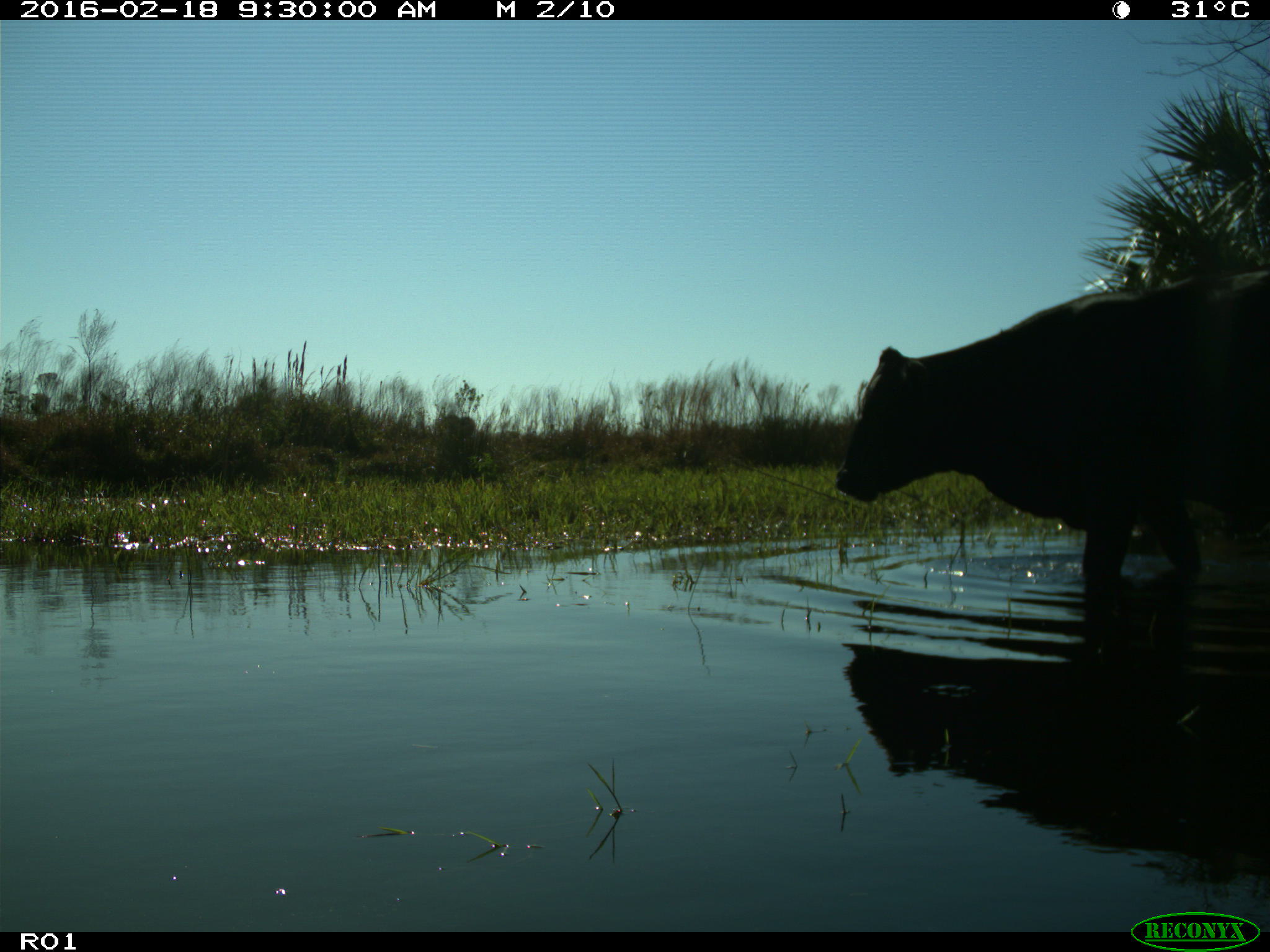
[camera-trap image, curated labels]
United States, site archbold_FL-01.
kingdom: Animalia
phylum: Chordata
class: Mammalia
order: Artiodactyla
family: Bovidae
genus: Bos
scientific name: Bos taurus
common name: domestic cow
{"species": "Bos taurus (domestic cow)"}